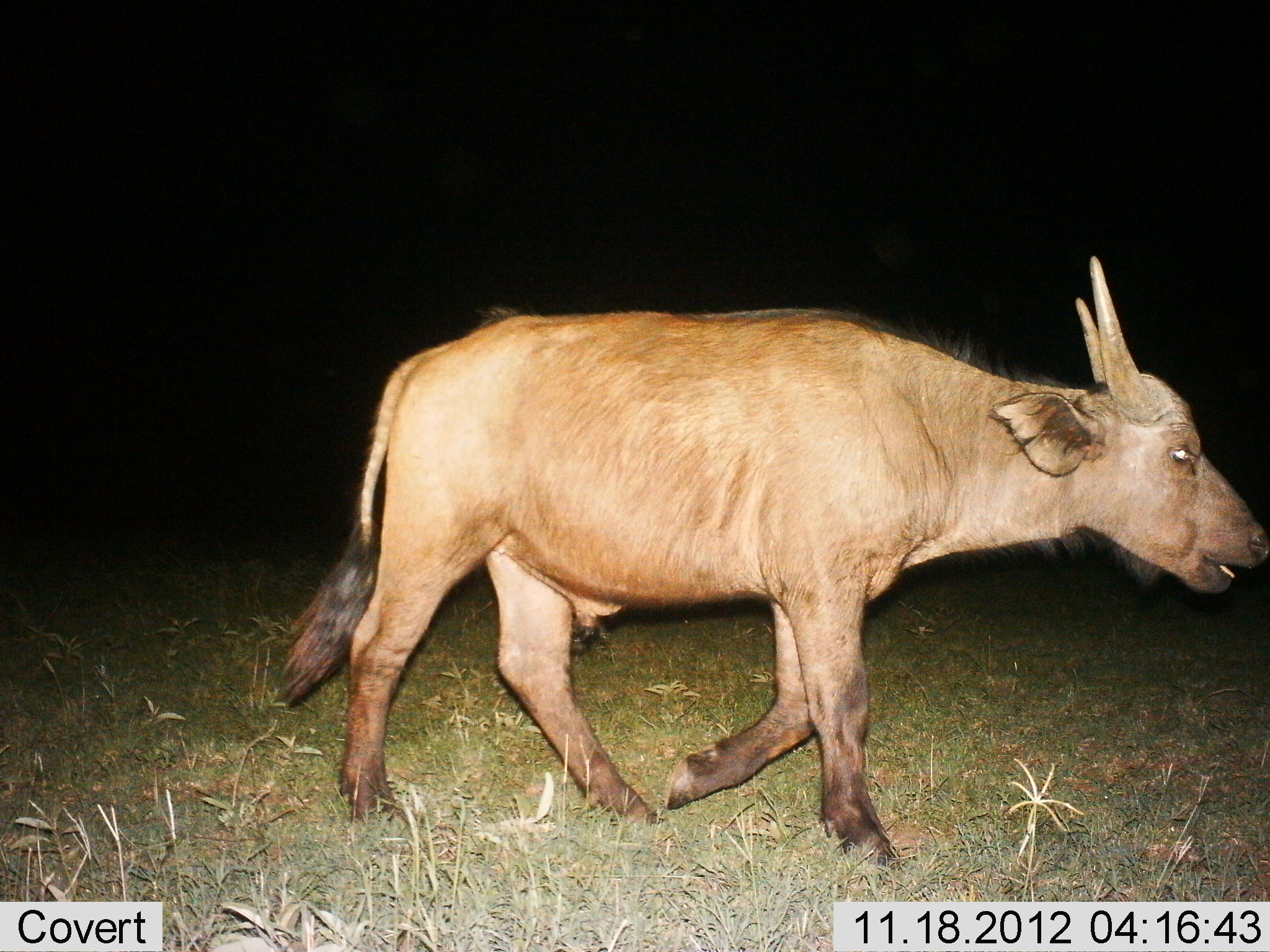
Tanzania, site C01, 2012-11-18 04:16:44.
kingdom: Animalia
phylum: Chordata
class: Mammalia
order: Artiodactyla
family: Bovidae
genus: Syncerus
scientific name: Syncerus caffer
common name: cape buffalo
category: buffalo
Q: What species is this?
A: Buffalo (cape buffalo) (Syncerus caffer).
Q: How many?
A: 1.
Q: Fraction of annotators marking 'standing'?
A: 0%.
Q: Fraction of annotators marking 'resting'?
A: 0%.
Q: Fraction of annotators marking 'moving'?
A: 100%.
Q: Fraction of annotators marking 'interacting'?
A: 0%.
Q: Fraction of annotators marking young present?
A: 40%.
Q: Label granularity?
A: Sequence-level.